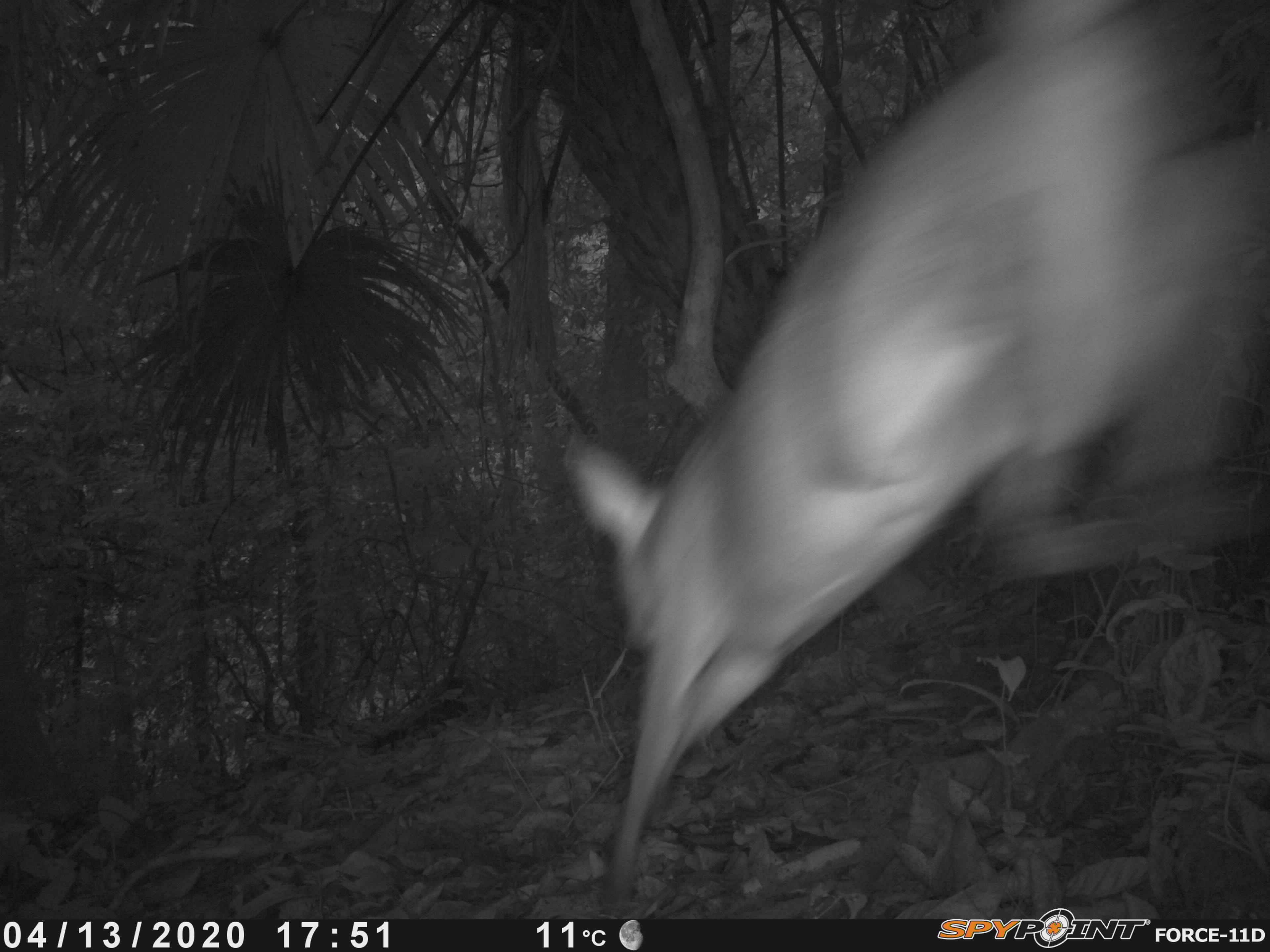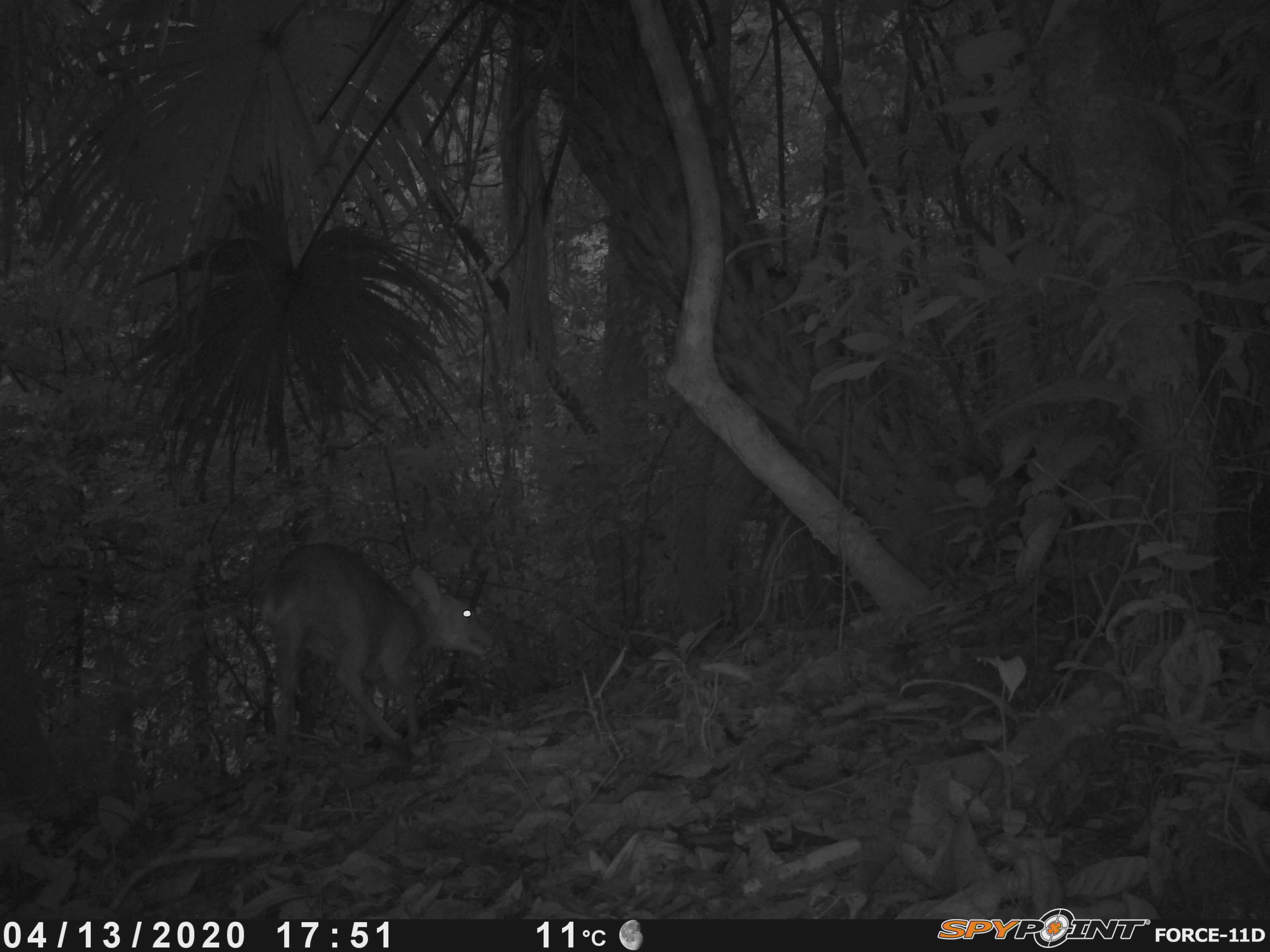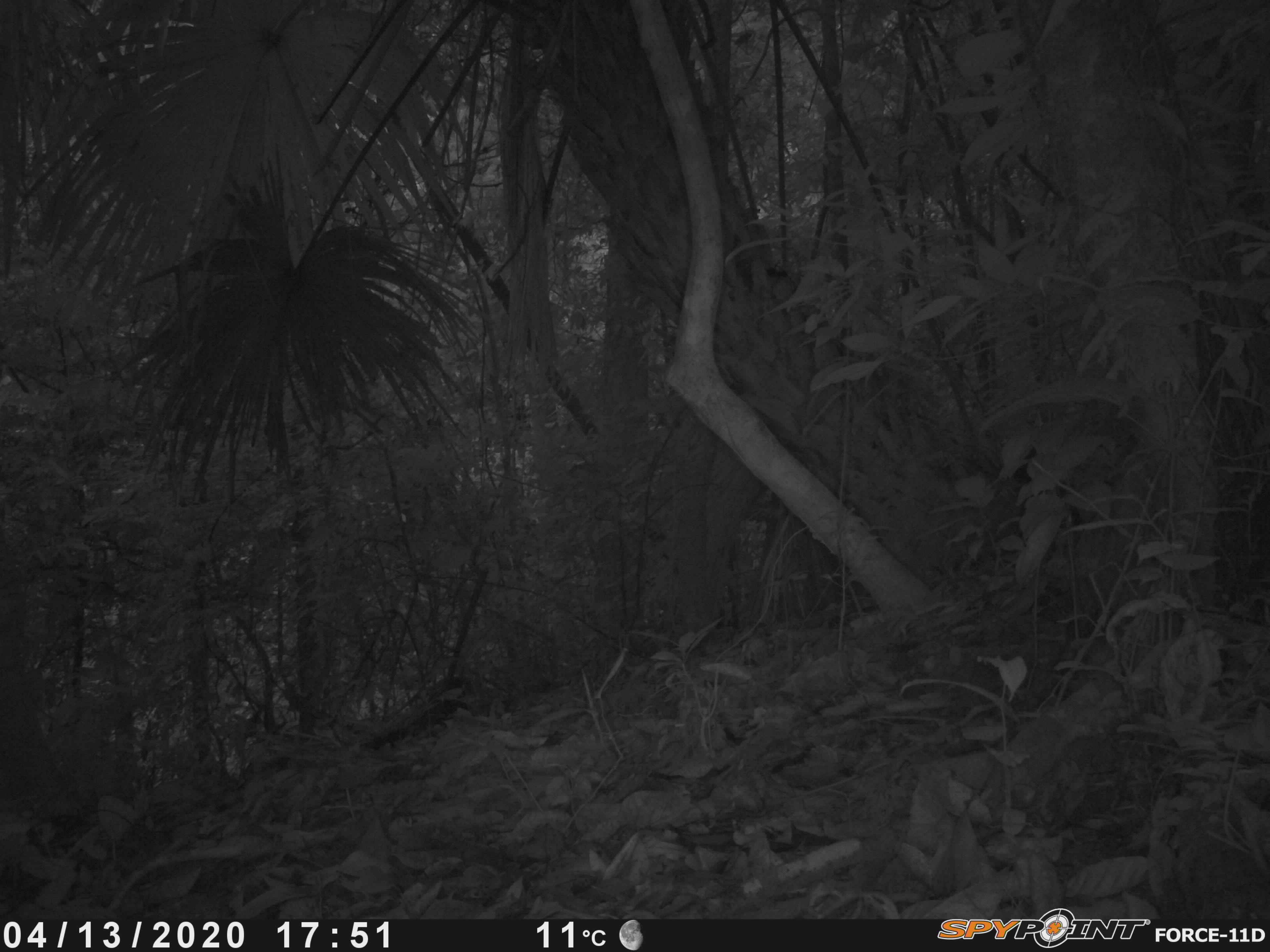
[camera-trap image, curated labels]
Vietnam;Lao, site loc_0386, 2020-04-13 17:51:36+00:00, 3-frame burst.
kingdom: Animalia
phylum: Chordata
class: Mammalia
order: Artiodactyla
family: Cervidae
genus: Muntiacus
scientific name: Muntiacus vuquangensis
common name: large-antlered muntjac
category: large antlered muntjac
Large antlered muntjac (large-antlered muntjac) (Muntiacus vuquangensis). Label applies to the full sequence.